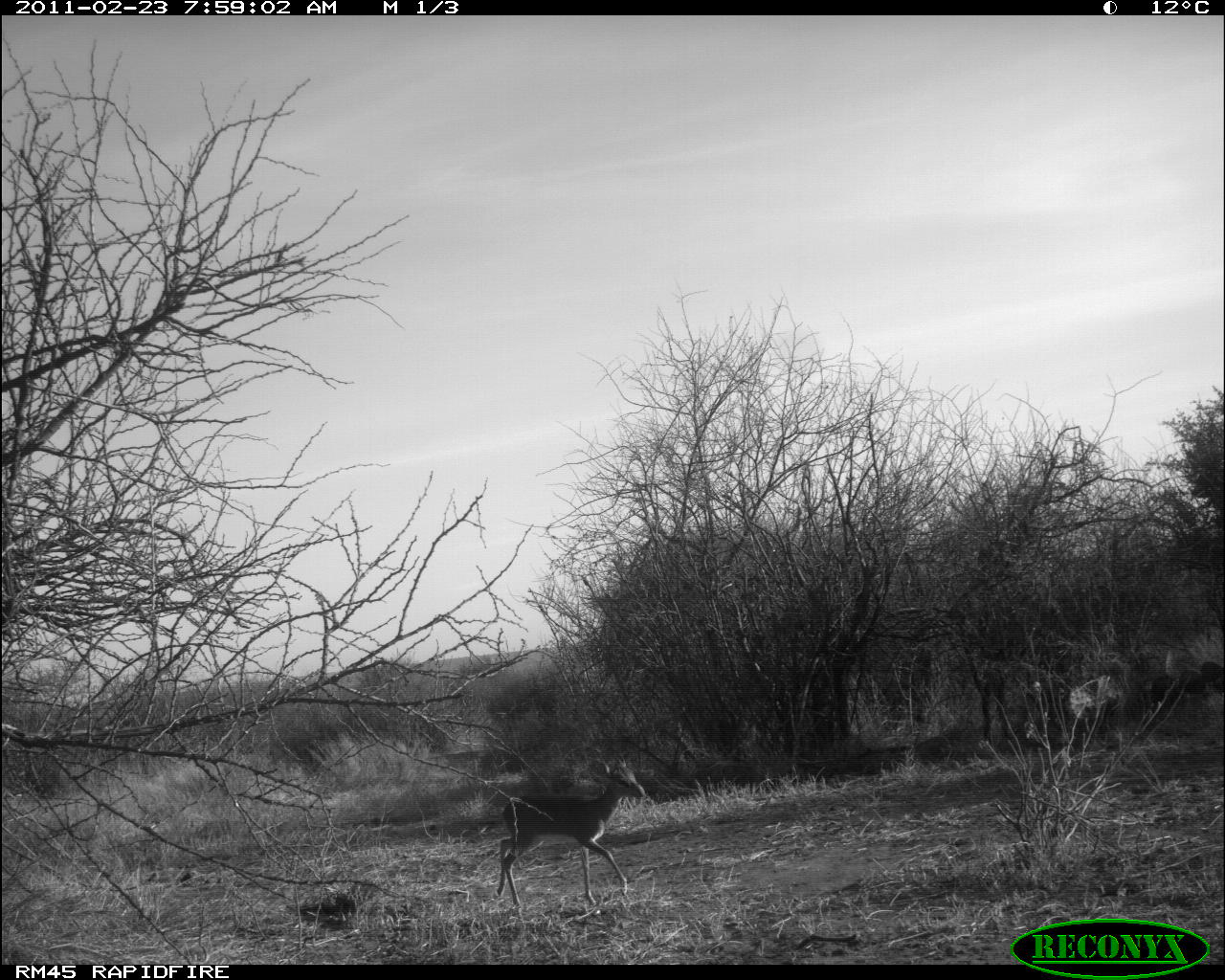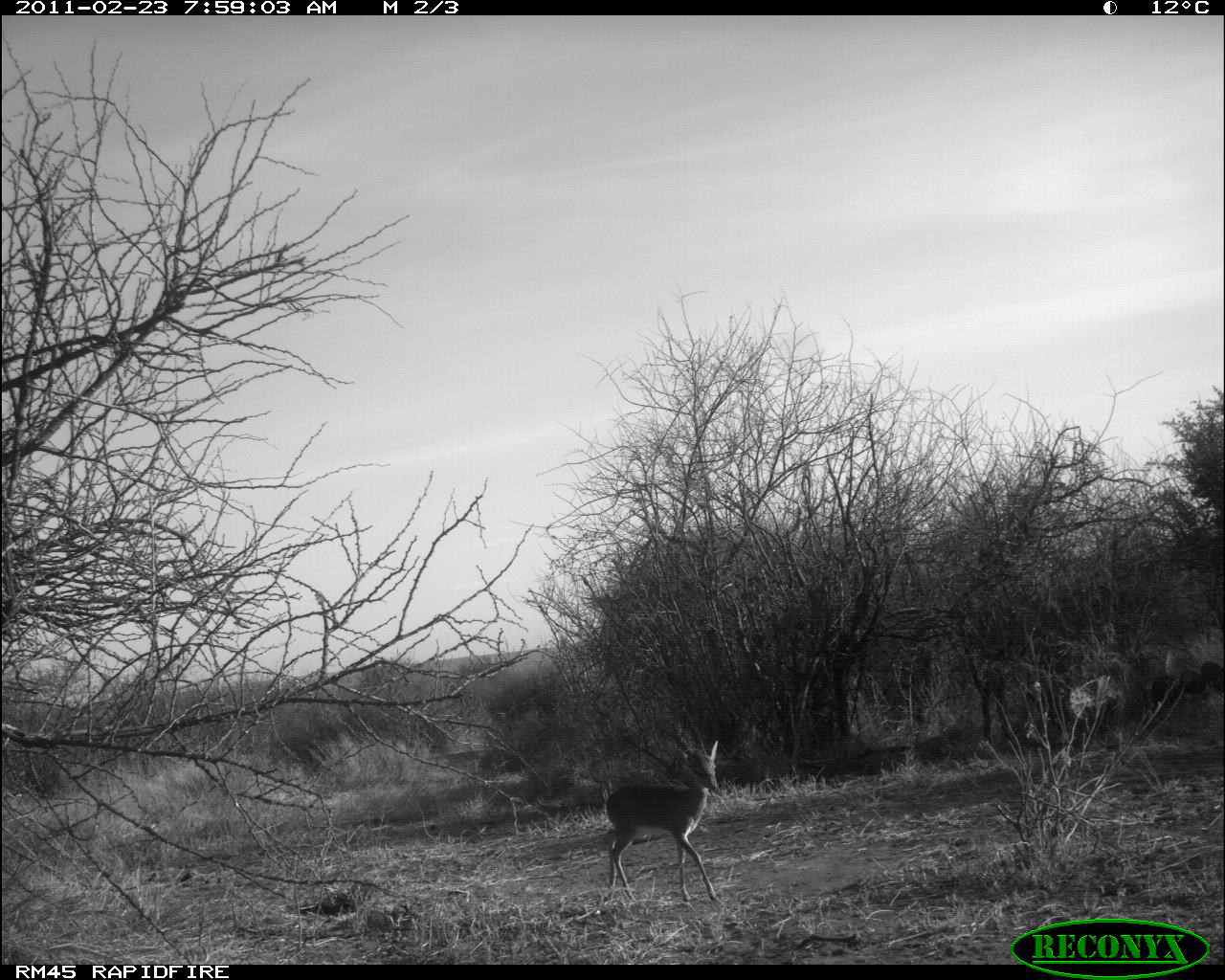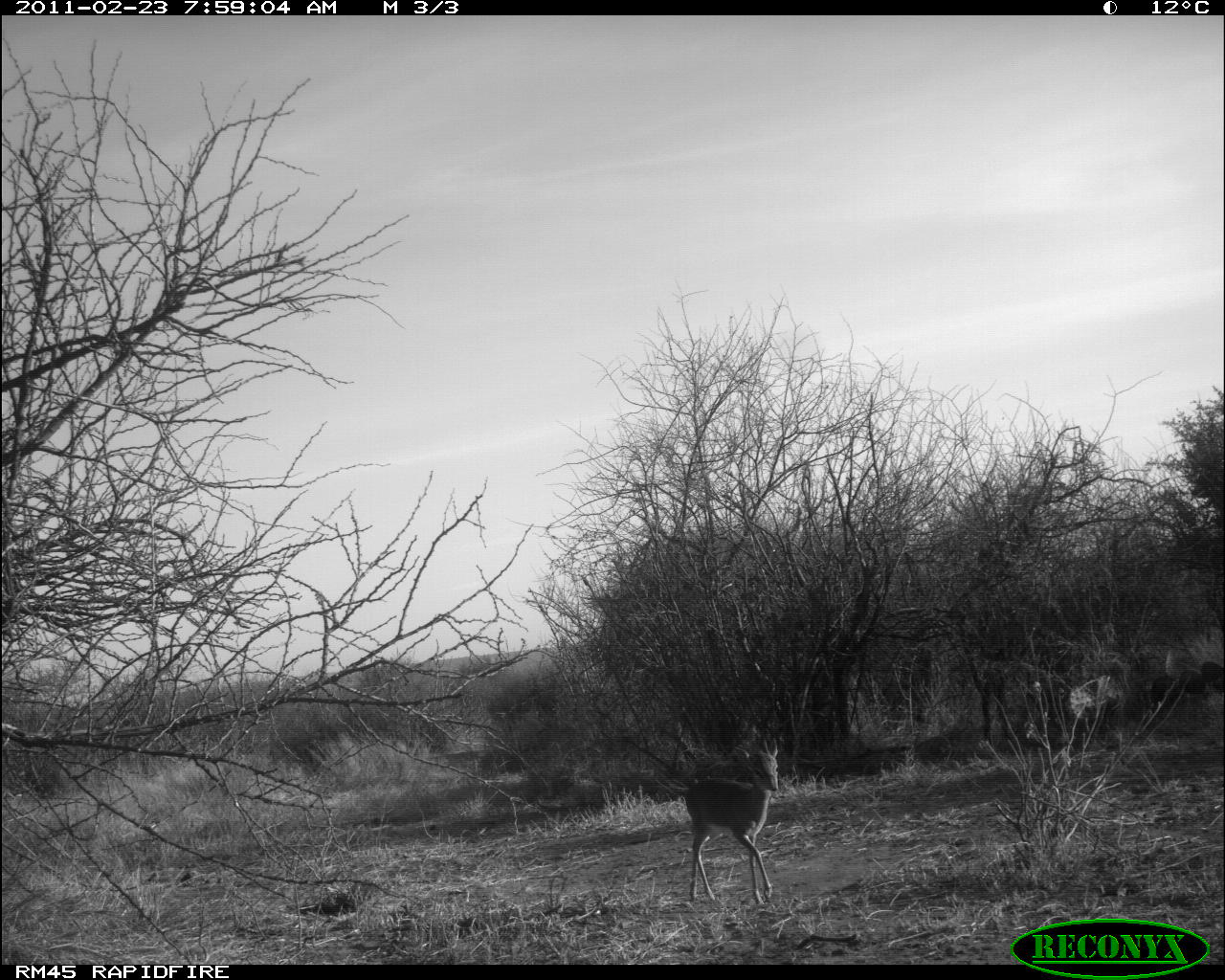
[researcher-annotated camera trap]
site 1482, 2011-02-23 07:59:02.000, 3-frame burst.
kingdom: Animalia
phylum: Chordata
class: Mammalia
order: Artiodactyla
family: Bovidae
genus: Madoqua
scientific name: Madoqua guentheri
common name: günther's dik-dik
Madoqua guentheri (günther's dik-dik), count 1.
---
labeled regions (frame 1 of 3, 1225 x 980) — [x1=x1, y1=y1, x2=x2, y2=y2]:
madoqua guentheri: [x1=494, y1=754, x2=645, y2=907]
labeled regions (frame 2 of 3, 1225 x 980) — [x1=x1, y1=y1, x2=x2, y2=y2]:
madoqua guentheri: [x1=605, y1=740, x2=719, y2=902]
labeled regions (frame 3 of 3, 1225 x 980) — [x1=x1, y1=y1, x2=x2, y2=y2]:
madoqua guentheri: [x1=686, y1=736, x2=779, y2=906]